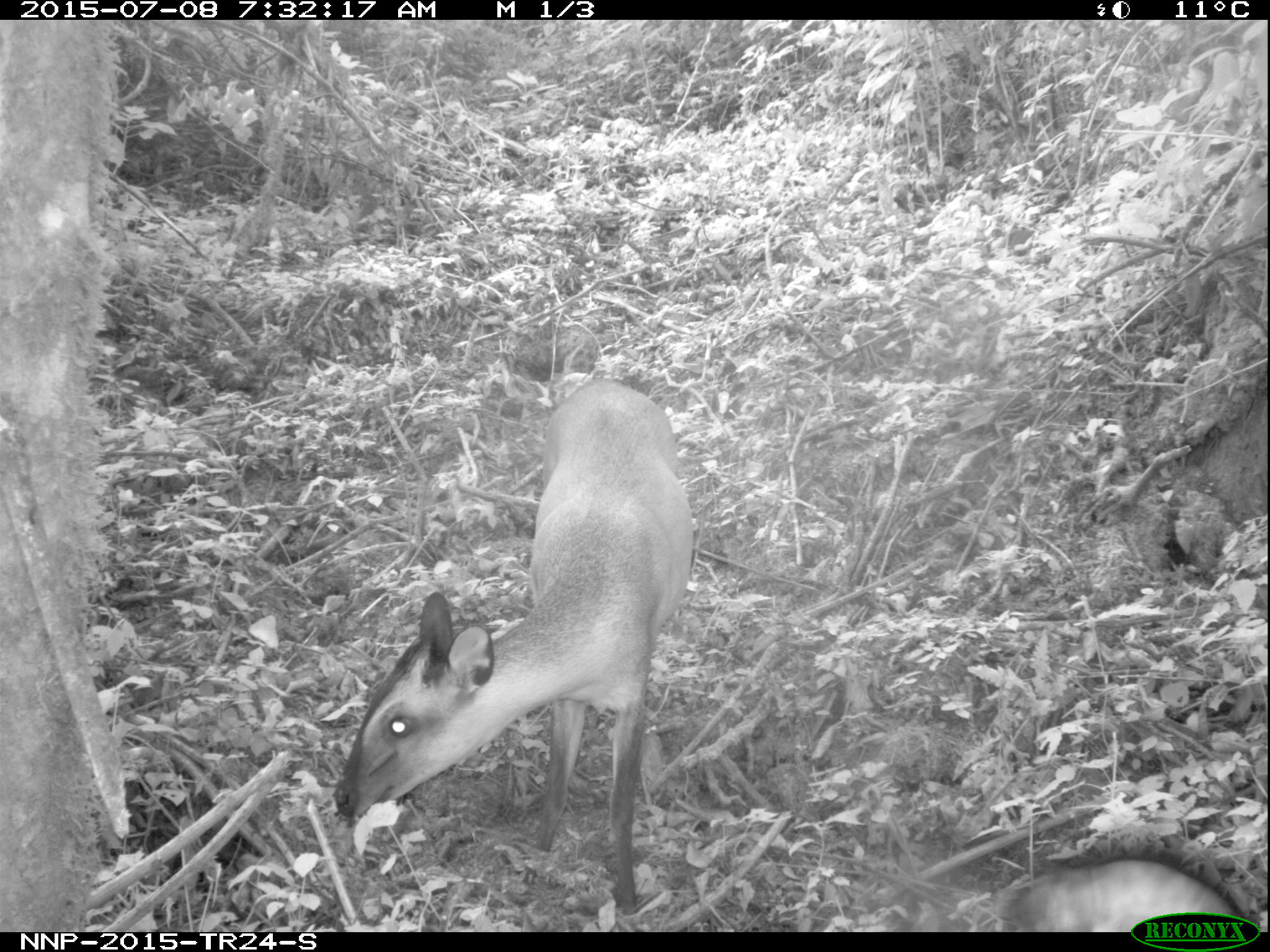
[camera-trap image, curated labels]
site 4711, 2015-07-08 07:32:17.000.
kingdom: Animalia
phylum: Chordata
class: Mammalia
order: Artiodactyla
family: Bovidae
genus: Cephalophus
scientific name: Cephalophus nigrifrons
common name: black-fronted duiker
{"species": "Cephalophus nigrifrons (black-fronted duiker)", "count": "1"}